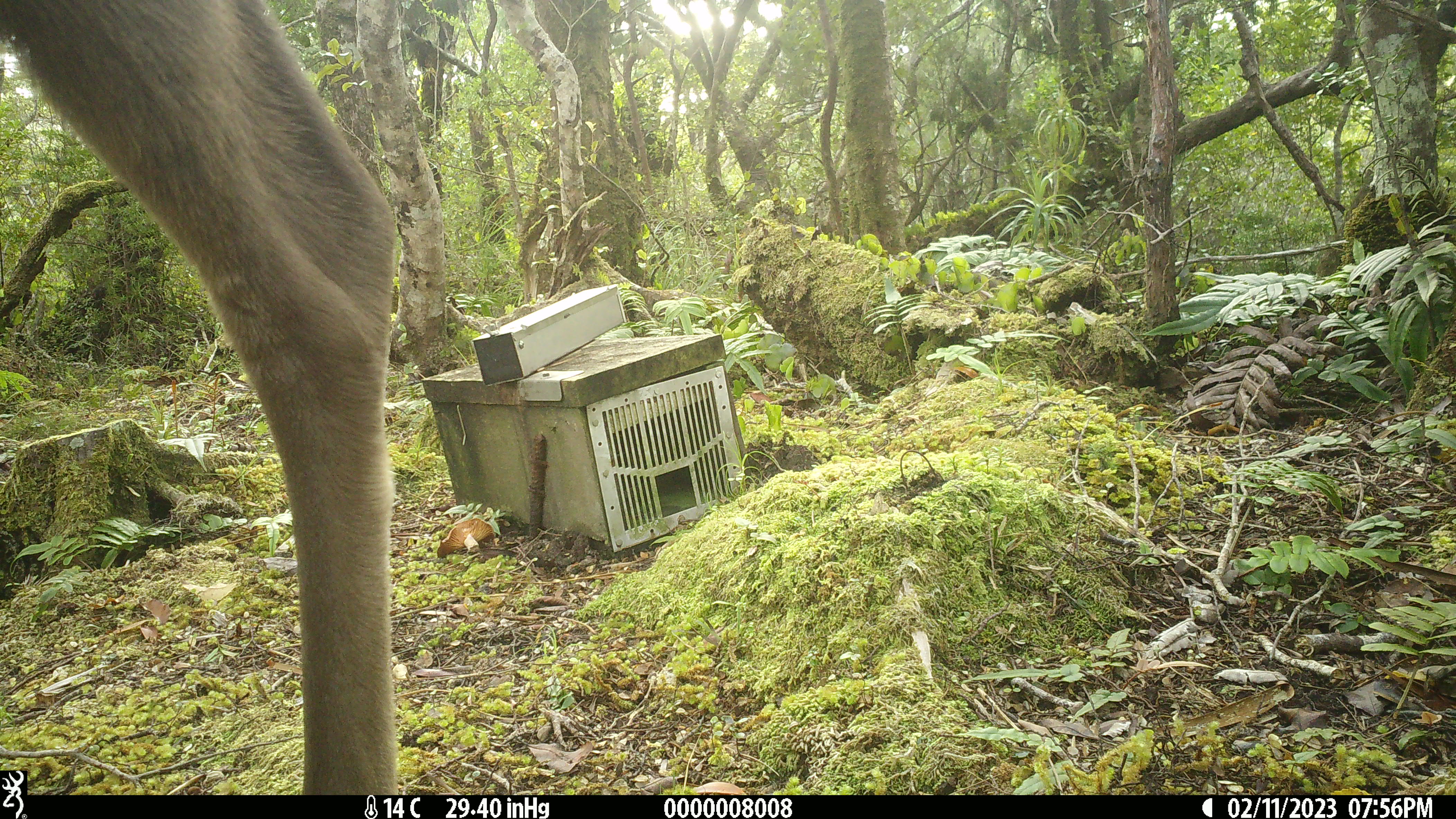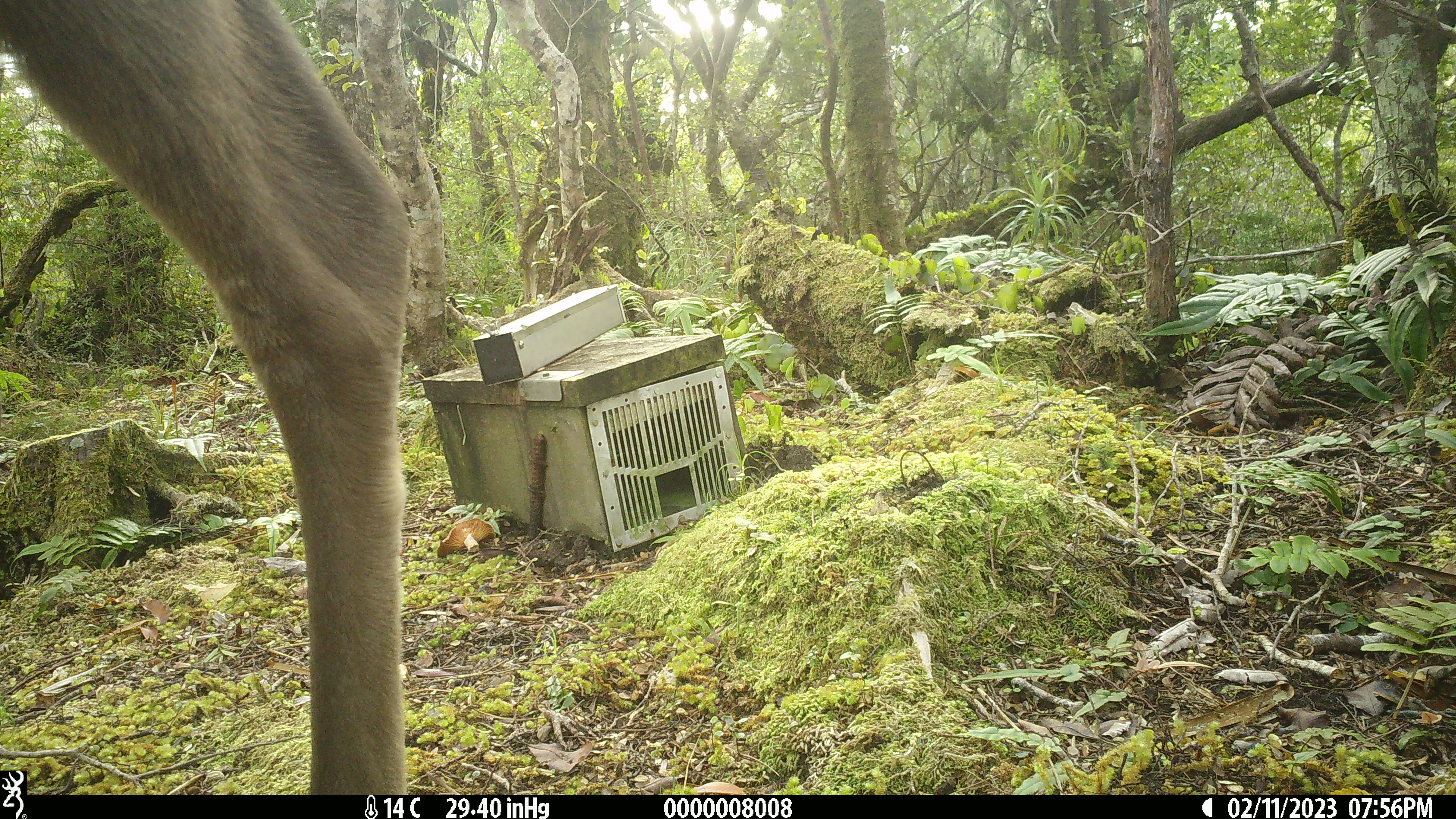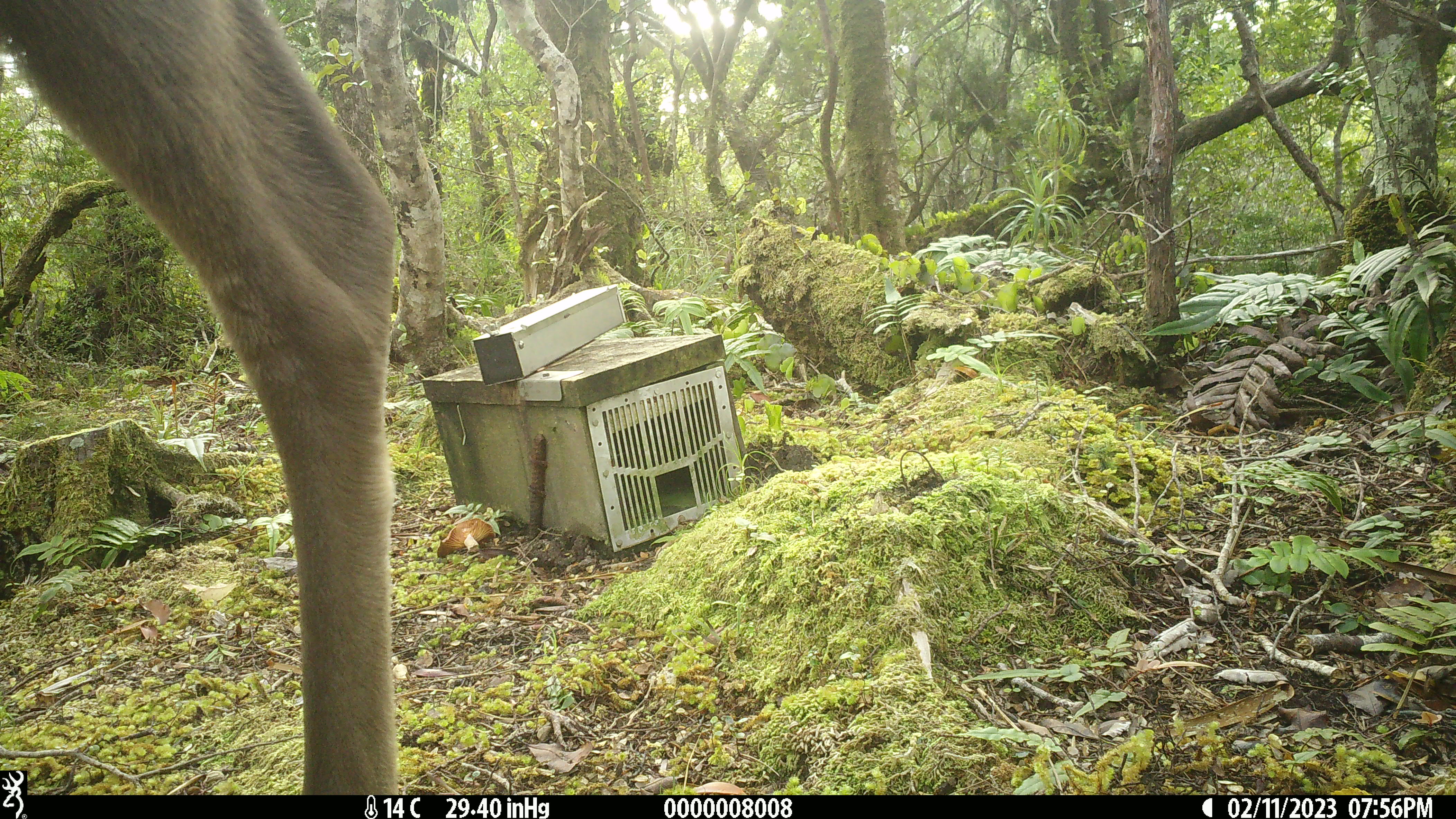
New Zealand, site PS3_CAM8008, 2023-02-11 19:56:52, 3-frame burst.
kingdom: Animalia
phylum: Chordata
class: Mammalia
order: Artiodactyla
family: Cervidae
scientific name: Cervidae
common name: deer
Deer (Cervidae).